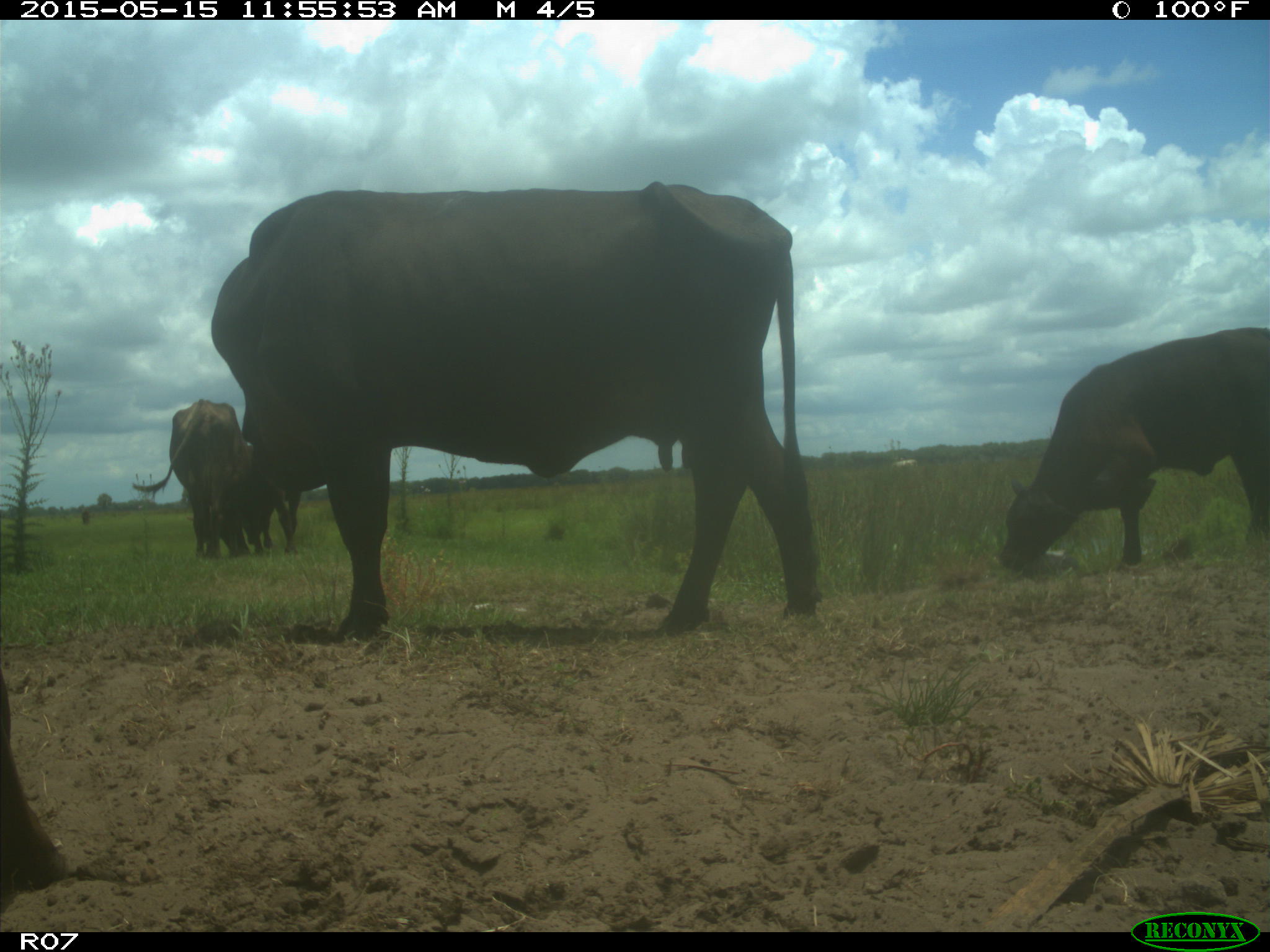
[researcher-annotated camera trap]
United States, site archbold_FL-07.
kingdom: Animalia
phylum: Chordata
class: Mammalia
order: Artiodactyla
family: Bovidae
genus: Bos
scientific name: Bos taurus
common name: domestic cow